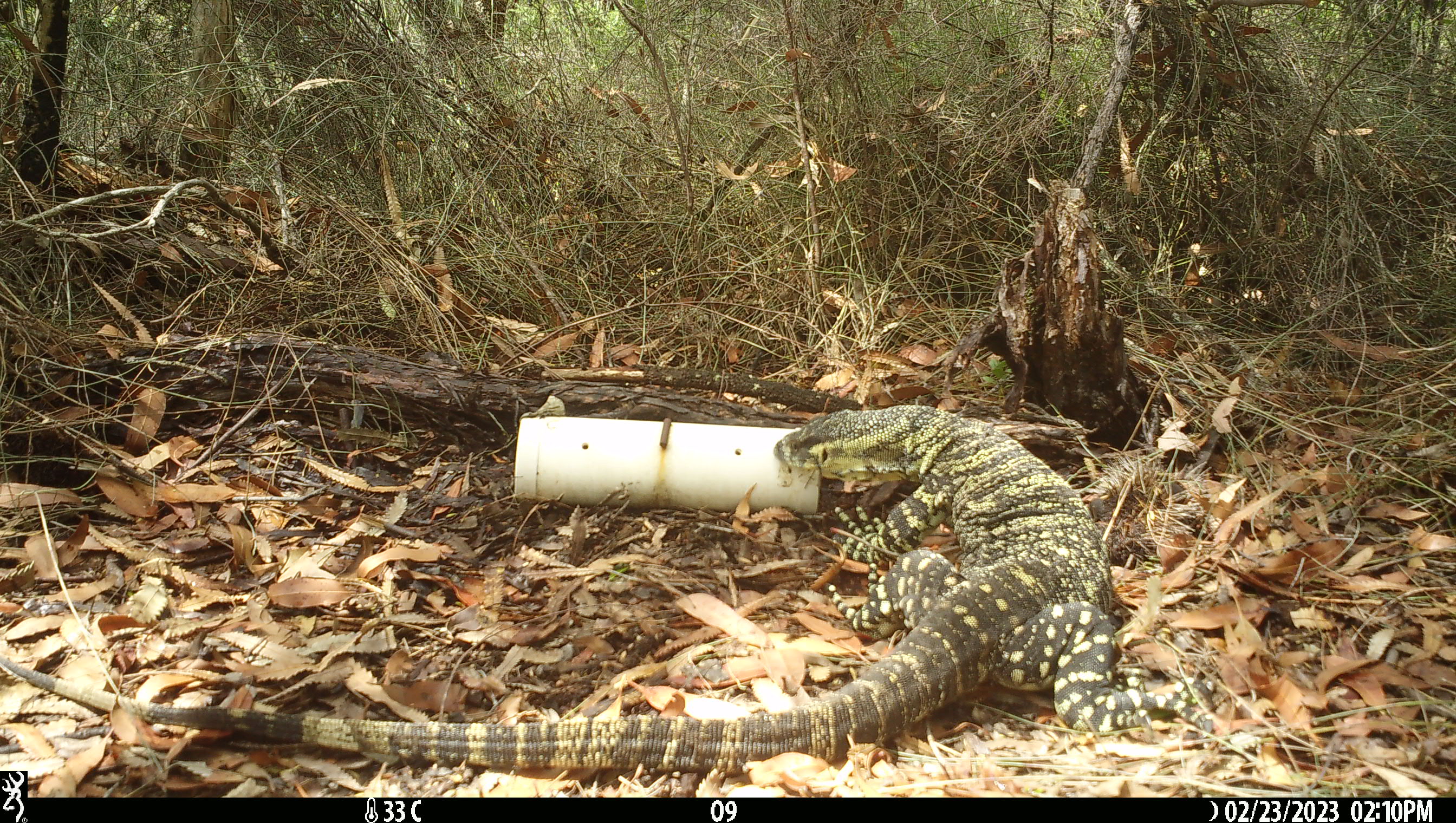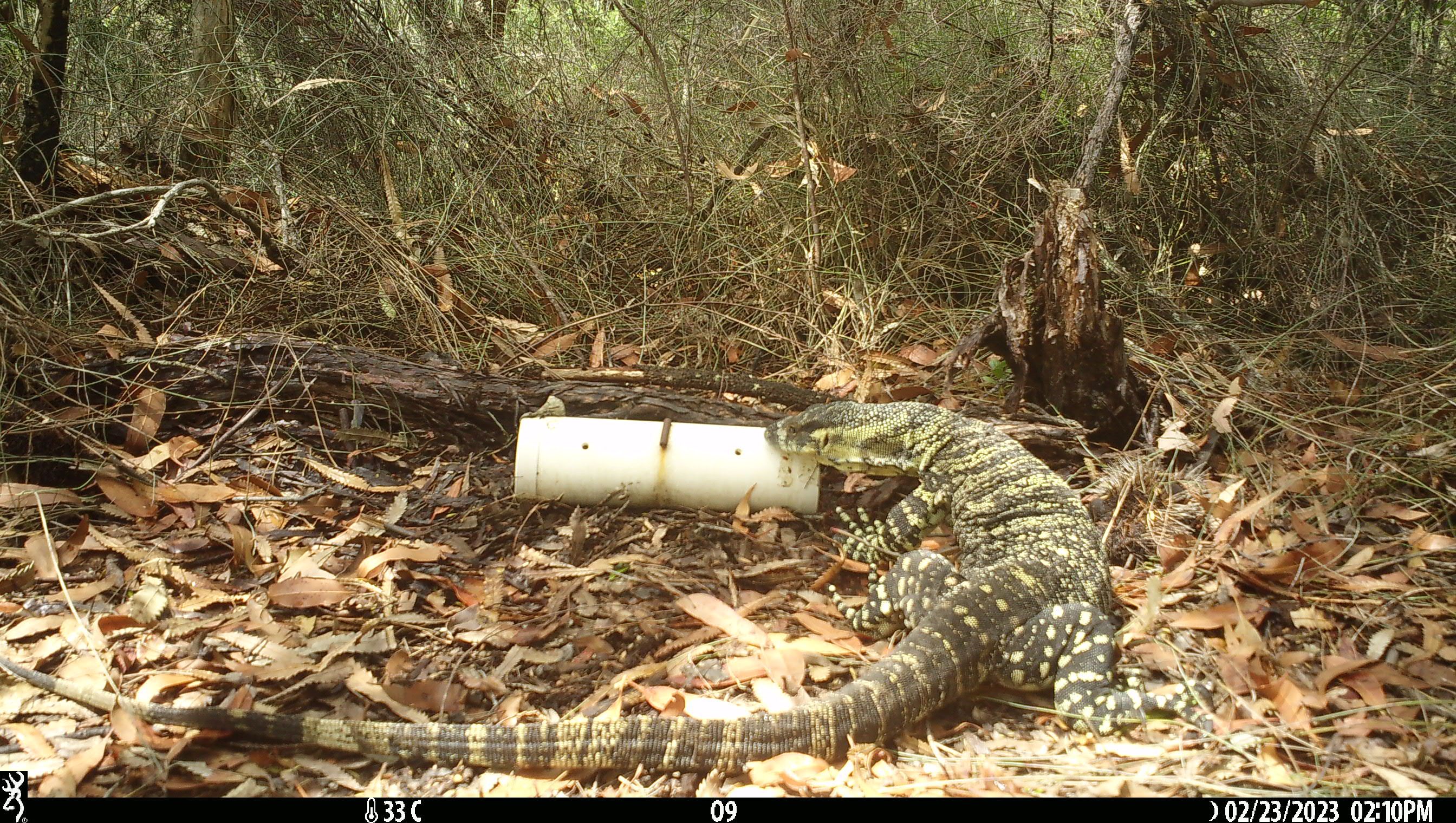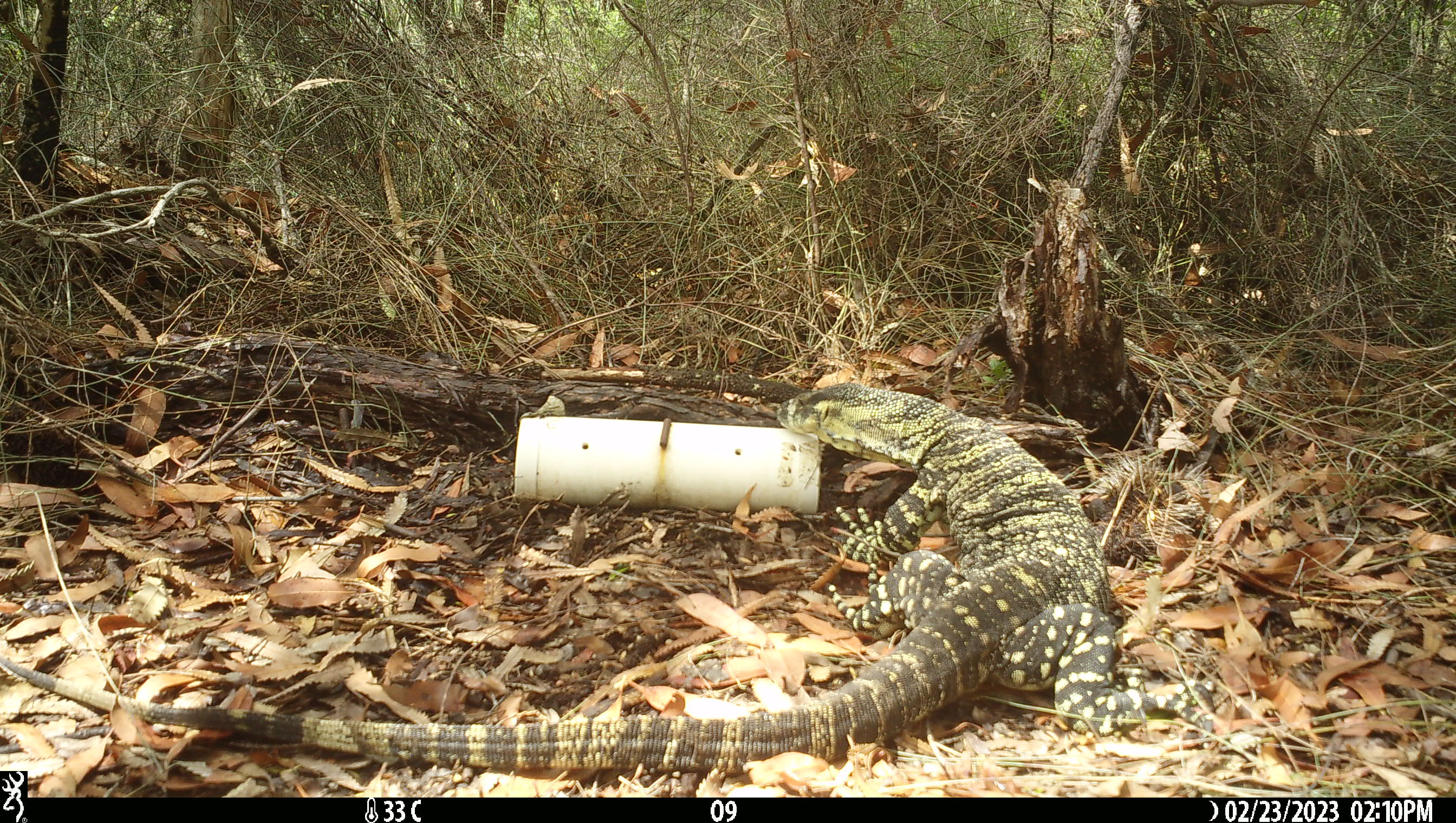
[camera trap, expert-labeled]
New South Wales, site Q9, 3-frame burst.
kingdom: Animalia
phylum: Chordata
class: Reptilia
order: Squamata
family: Varanidae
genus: Varanus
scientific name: Varanus varius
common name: lace monitor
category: goanna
Goanna (lace monitor) (Varanus varius).